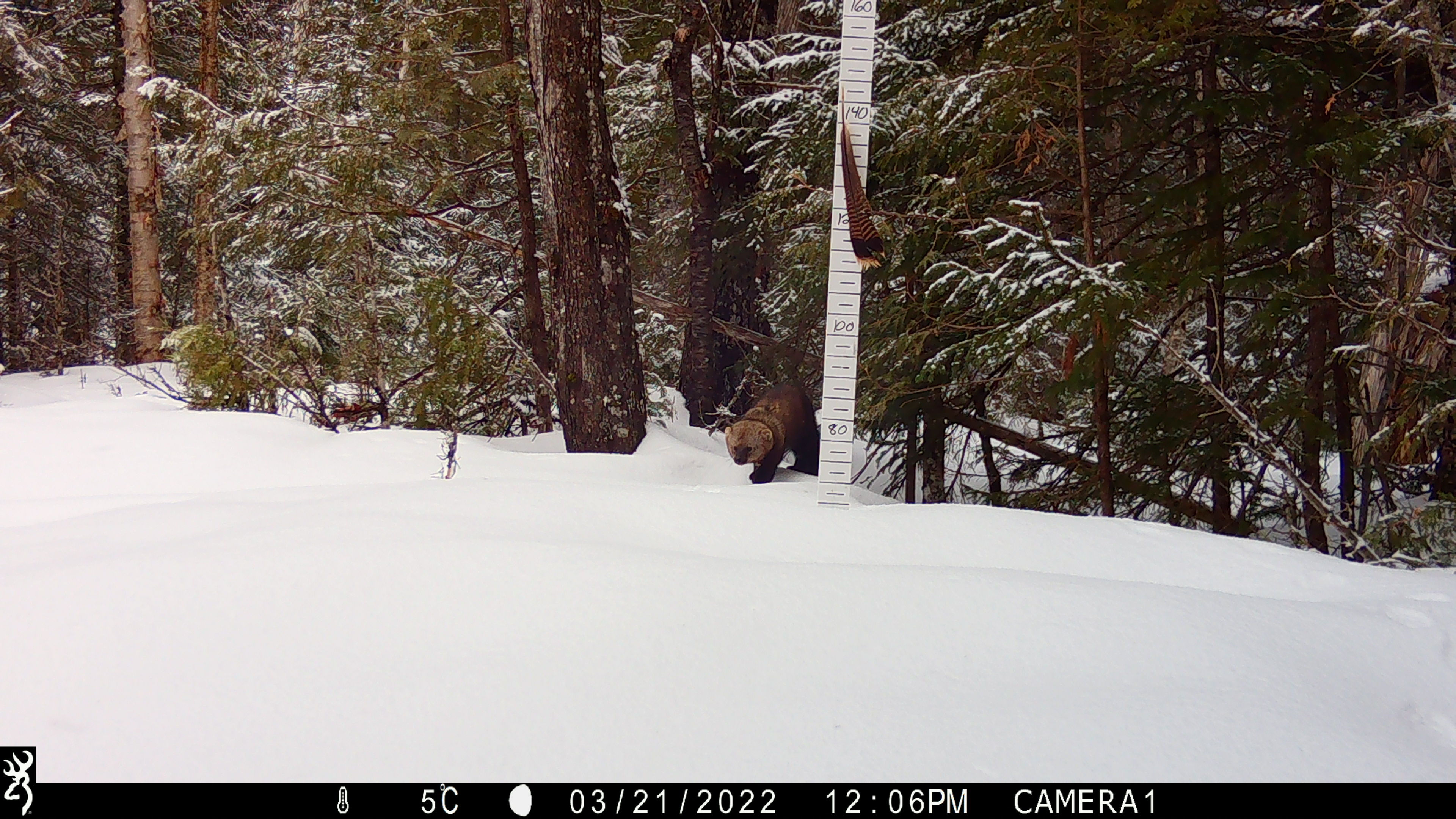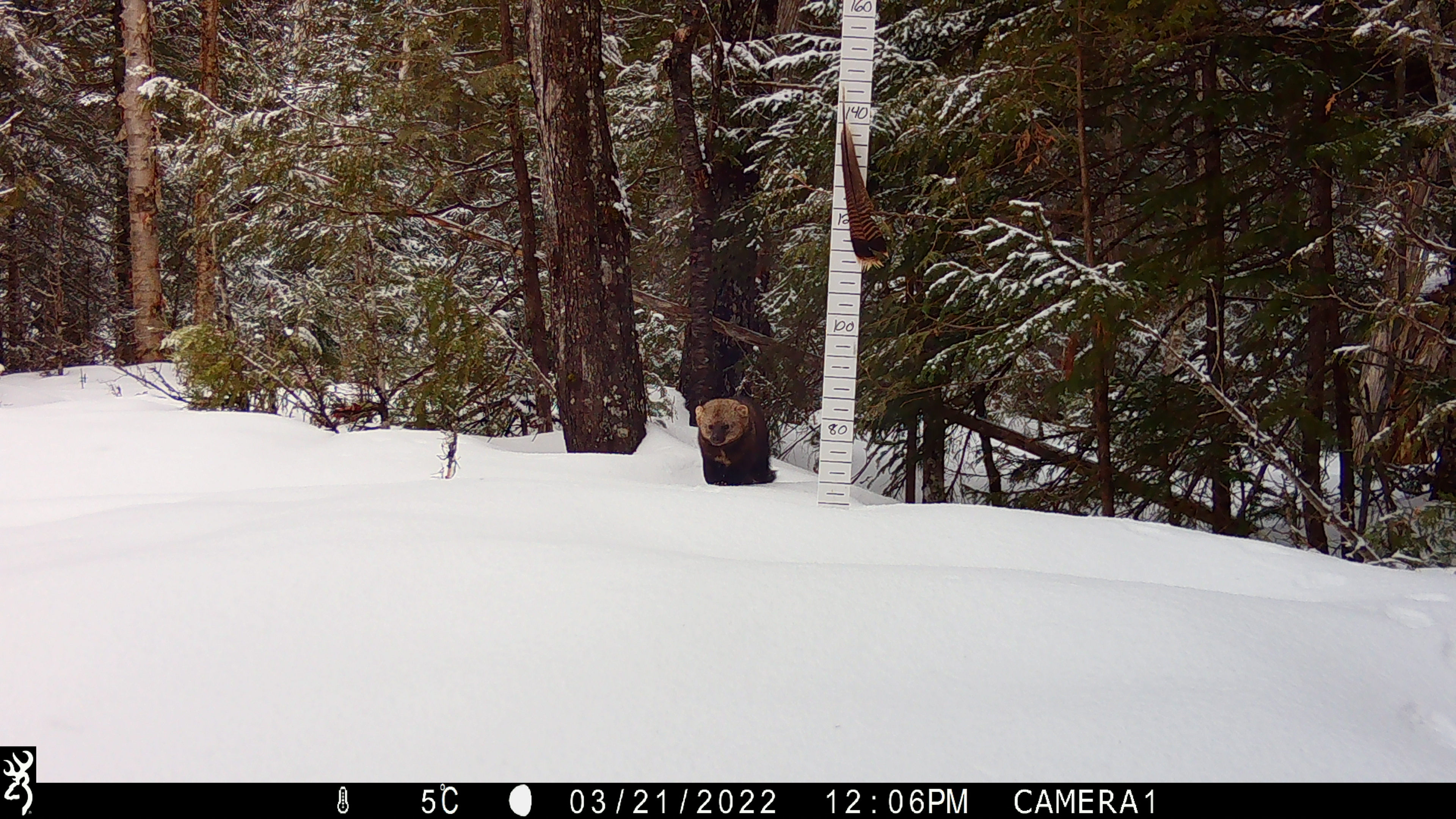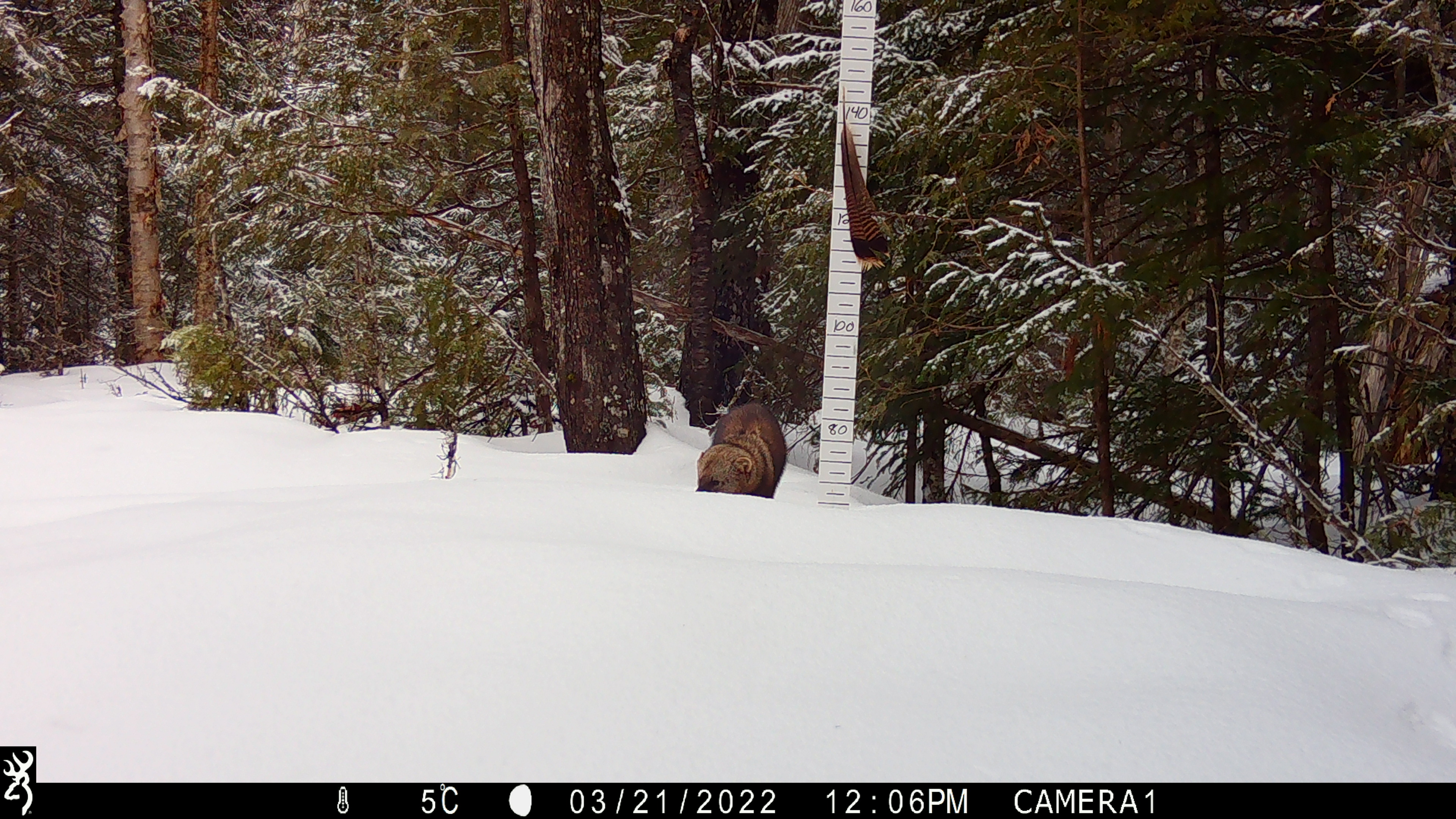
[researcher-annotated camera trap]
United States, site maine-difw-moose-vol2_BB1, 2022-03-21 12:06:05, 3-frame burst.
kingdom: Animalia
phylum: Chordata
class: Mammalia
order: Carnivora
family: Mustelidae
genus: Pekania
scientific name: Pekania pennanti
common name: fisher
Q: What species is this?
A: Fisher (Pekania pennanti).